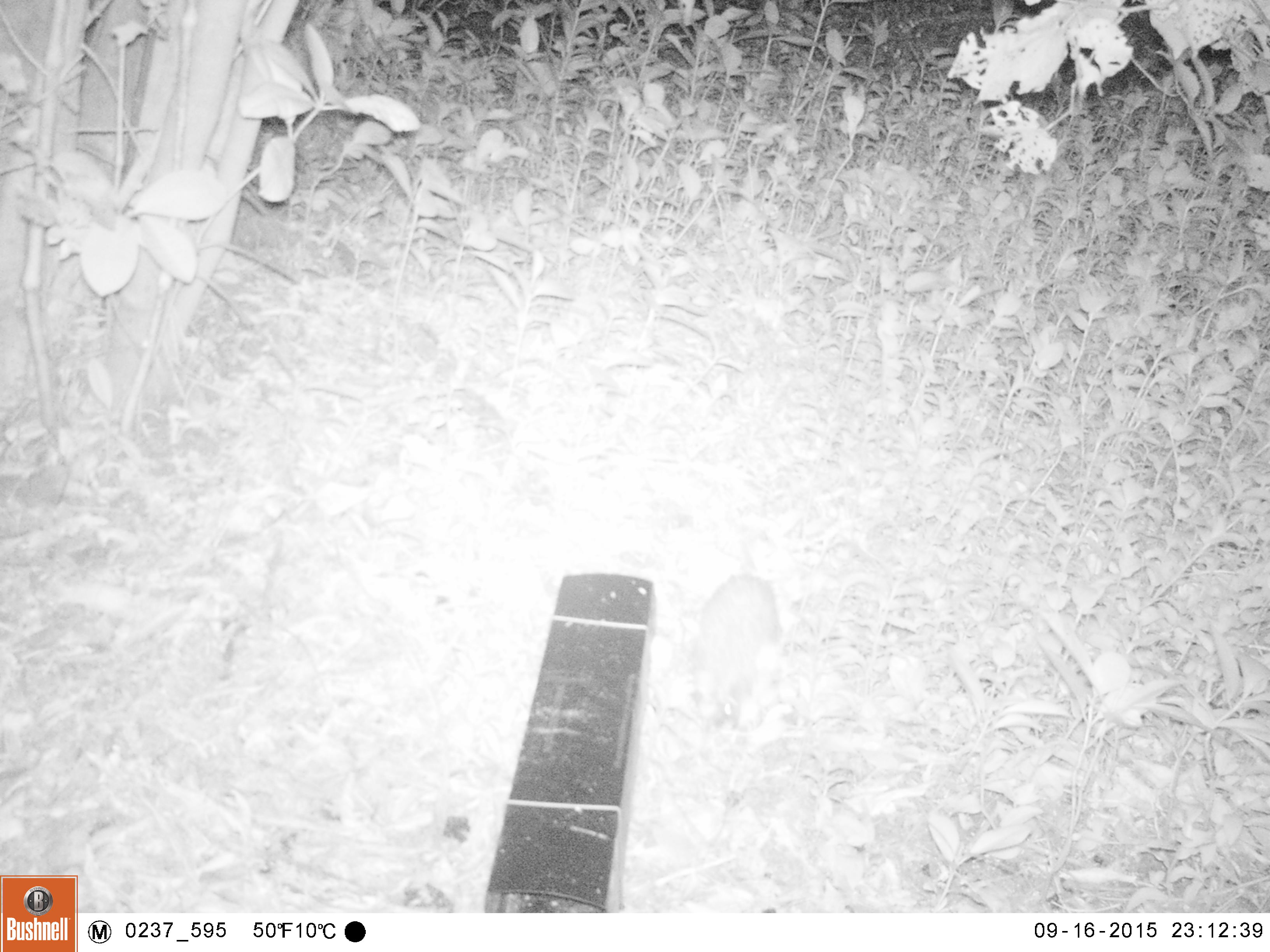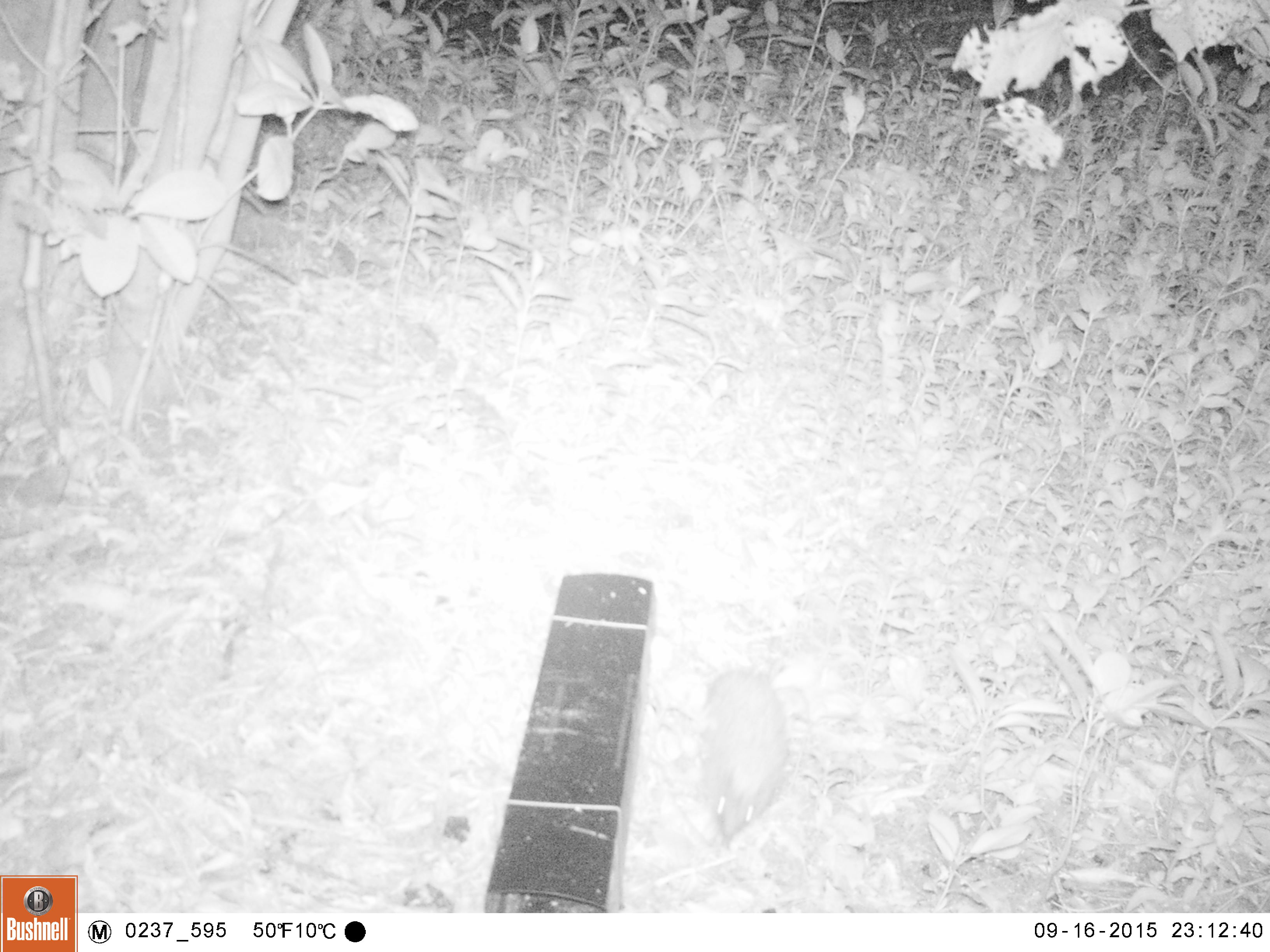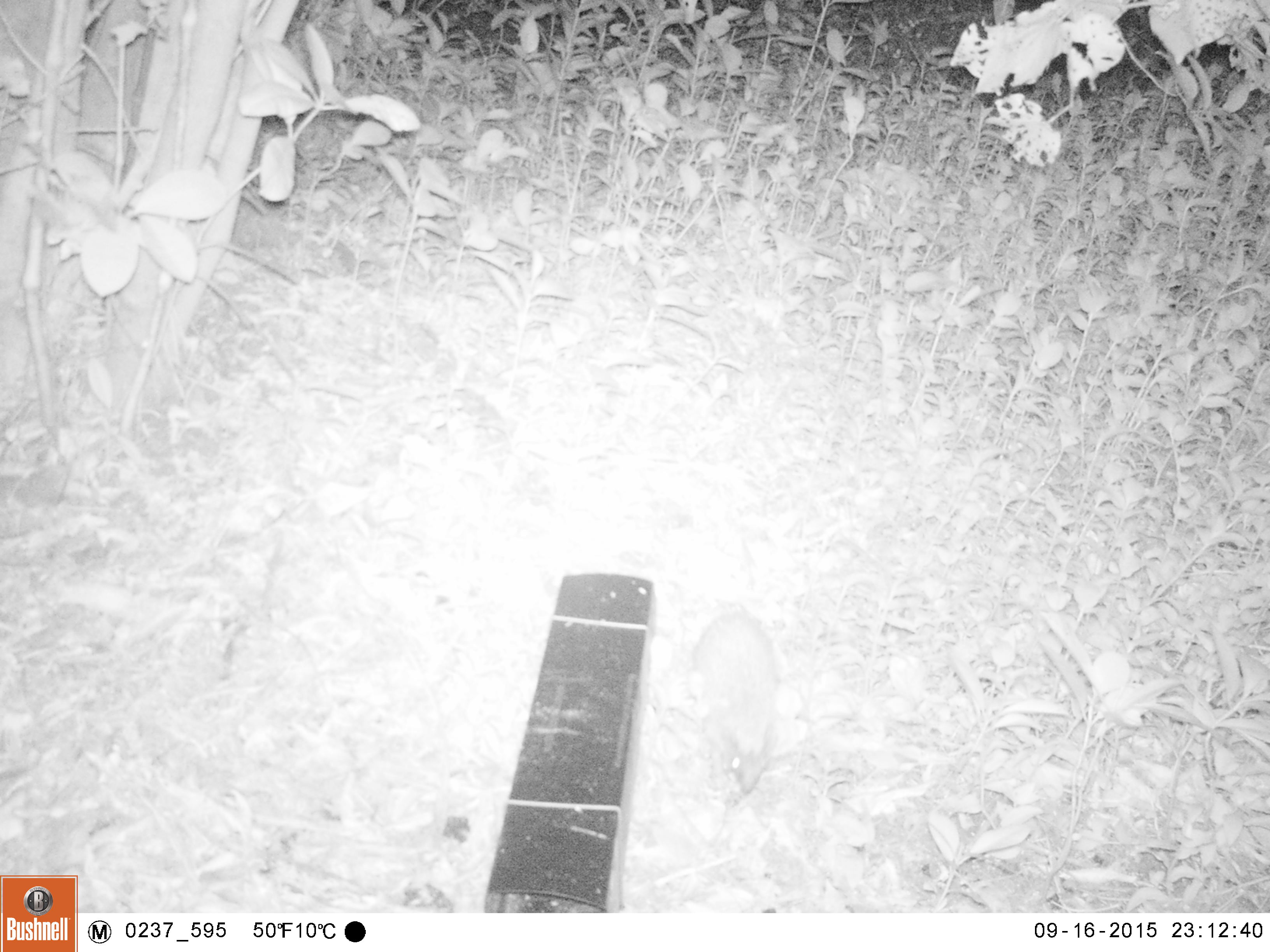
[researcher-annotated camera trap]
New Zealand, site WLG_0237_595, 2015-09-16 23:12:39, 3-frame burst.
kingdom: Animalia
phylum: Chordata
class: Mammalia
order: Eulipotyphla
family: Erinaceidae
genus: Erinaceus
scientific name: Erinaceus europaeus europaeus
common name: european hedgehog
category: hedgehog